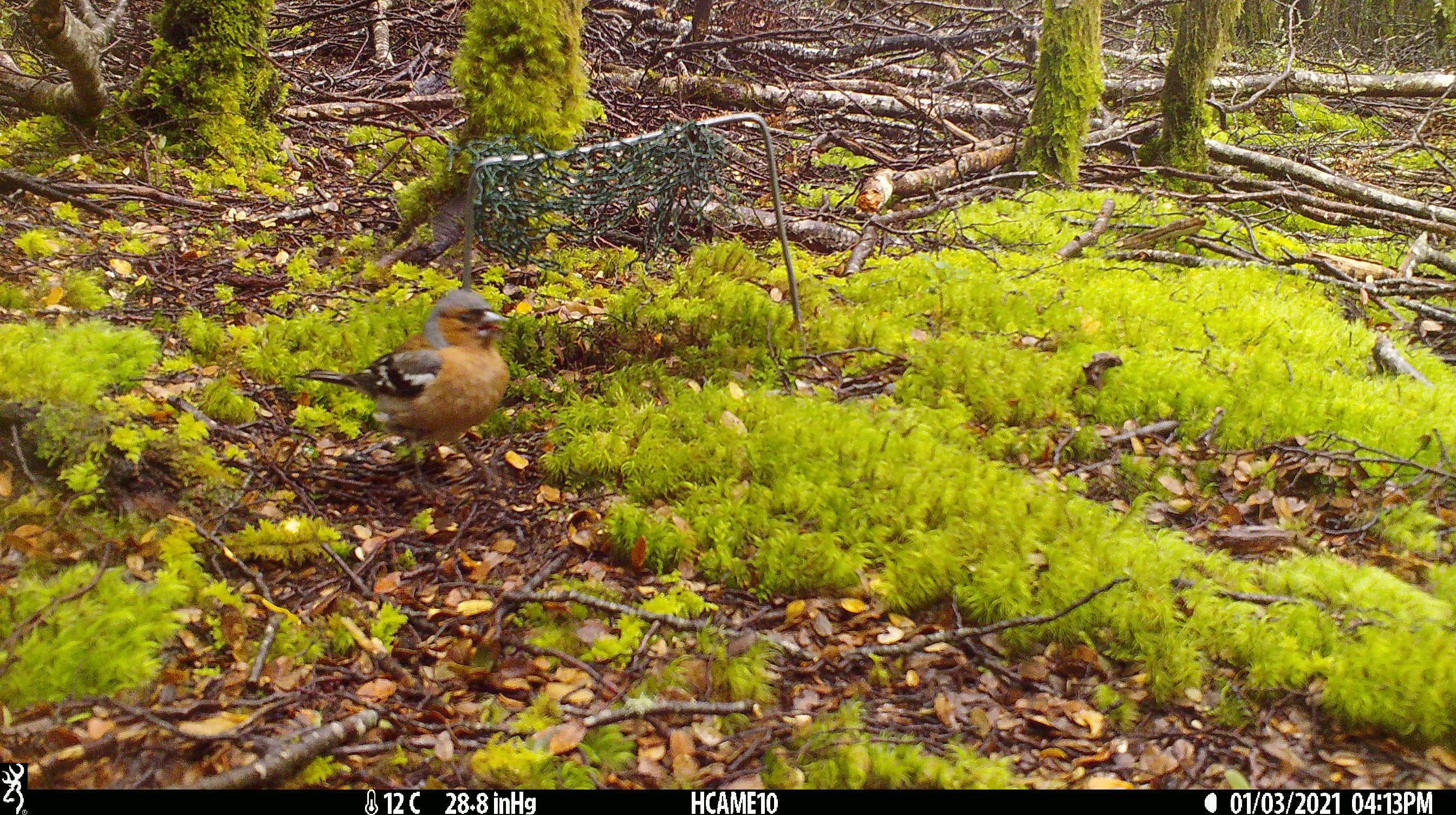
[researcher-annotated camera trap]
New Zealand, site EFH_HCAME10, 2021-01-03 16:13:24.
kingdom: Animalia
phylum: Chordata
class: Aves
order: Passeriformes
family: Fringillidae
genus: Fringilla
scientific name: Fringilla coelebs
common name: common chaffinch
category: chaffinch